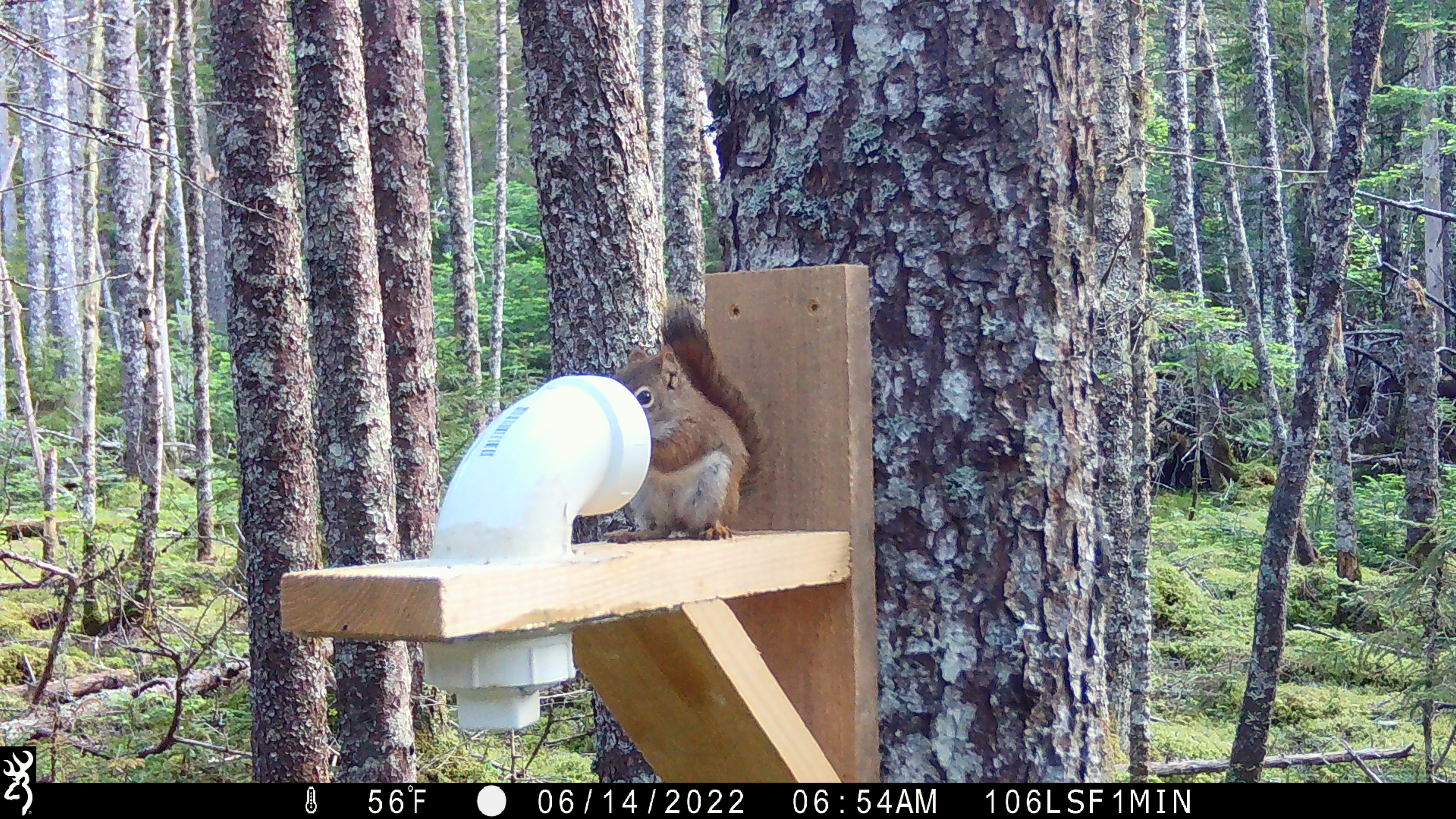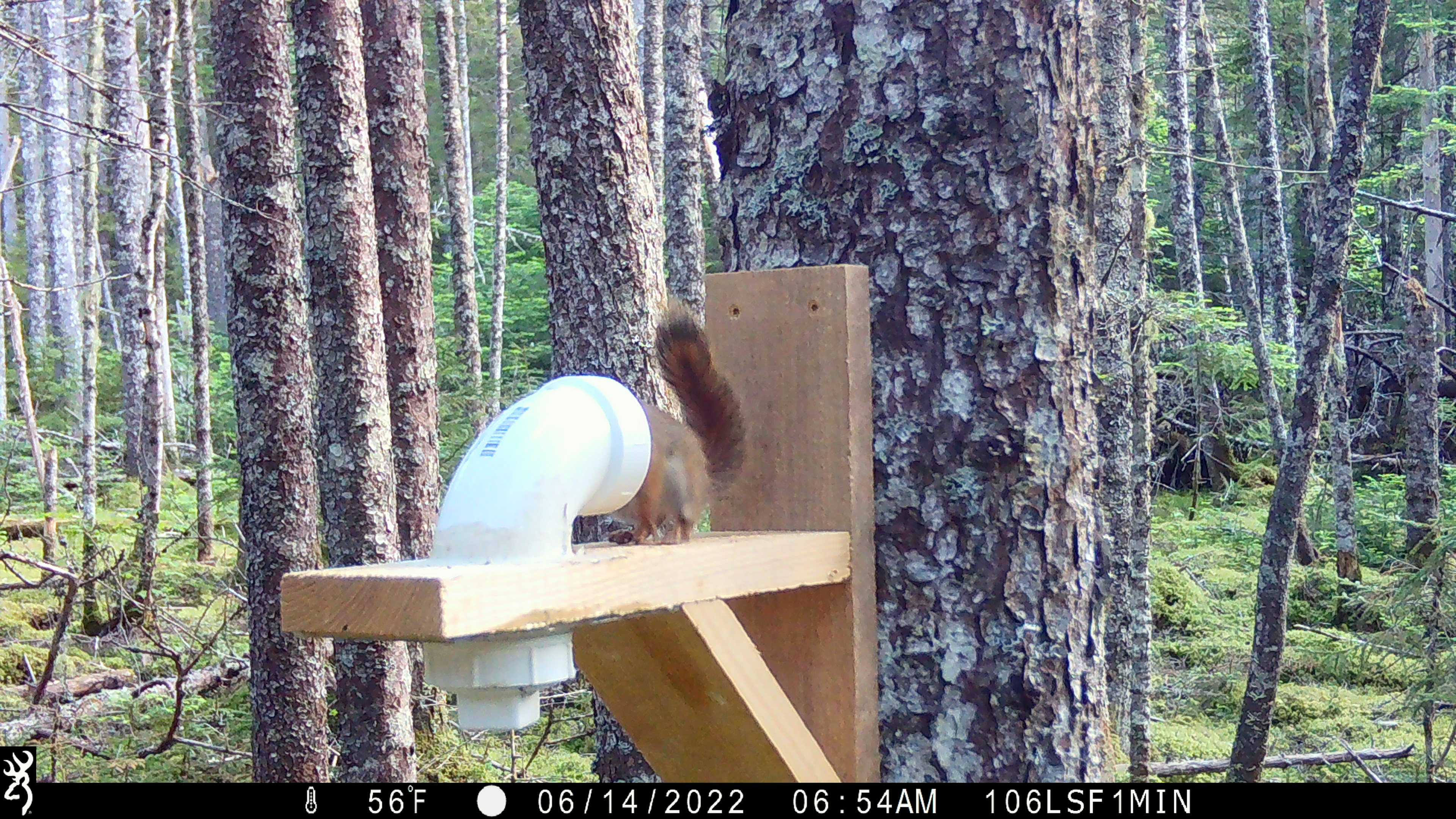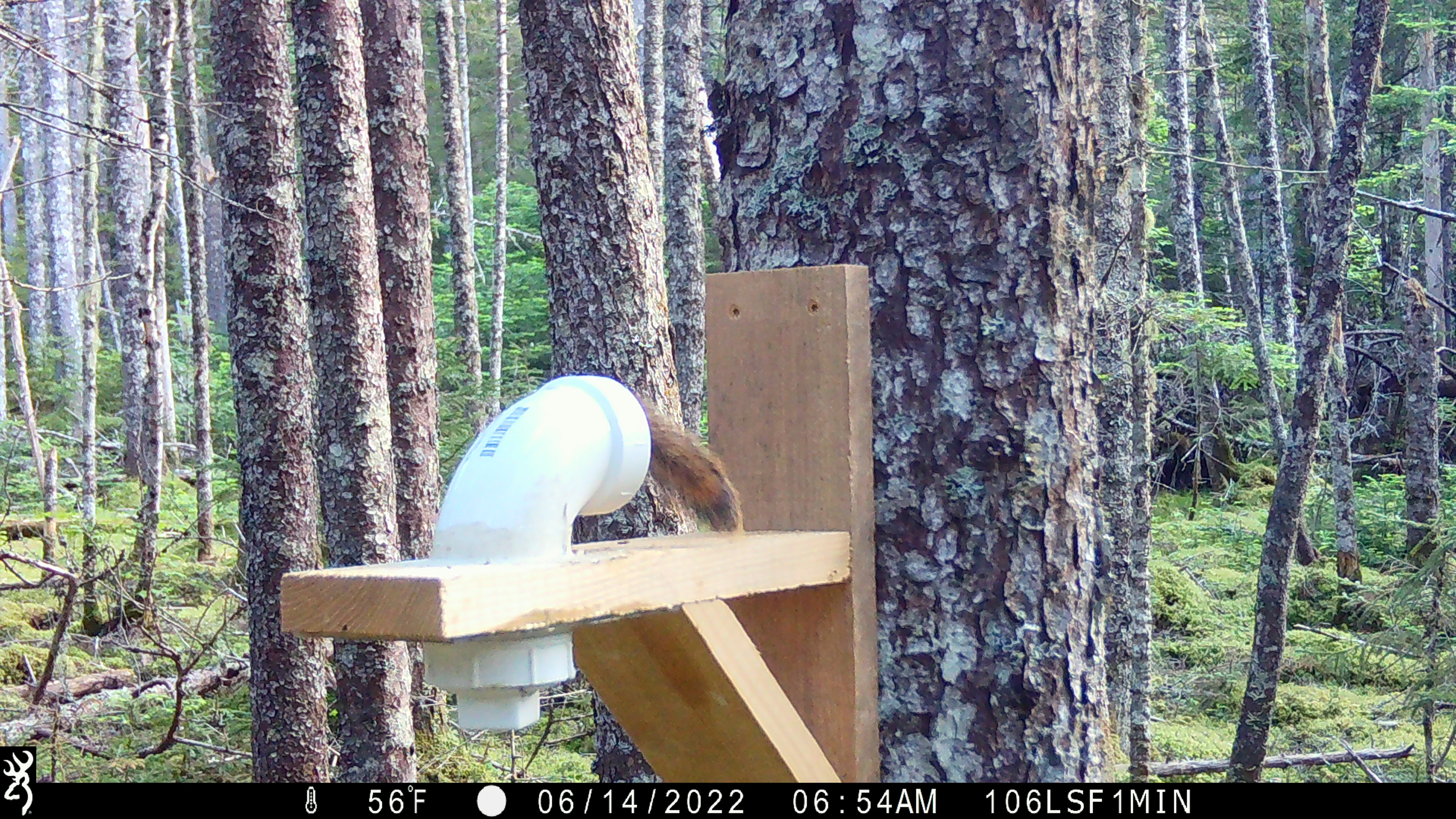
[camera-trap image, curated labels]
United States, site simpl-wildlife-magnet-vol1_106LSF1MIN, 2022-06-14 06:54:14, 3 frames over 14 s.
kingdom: Animalia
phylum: Chordata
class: Mammalia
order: Rodentia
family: Sciuridae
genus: Tamiasciurus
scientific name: Tamiasciurus hudsonicus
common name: red squirrel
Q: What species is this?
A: Red squirrel (Tamiasciurus hudsonicus).